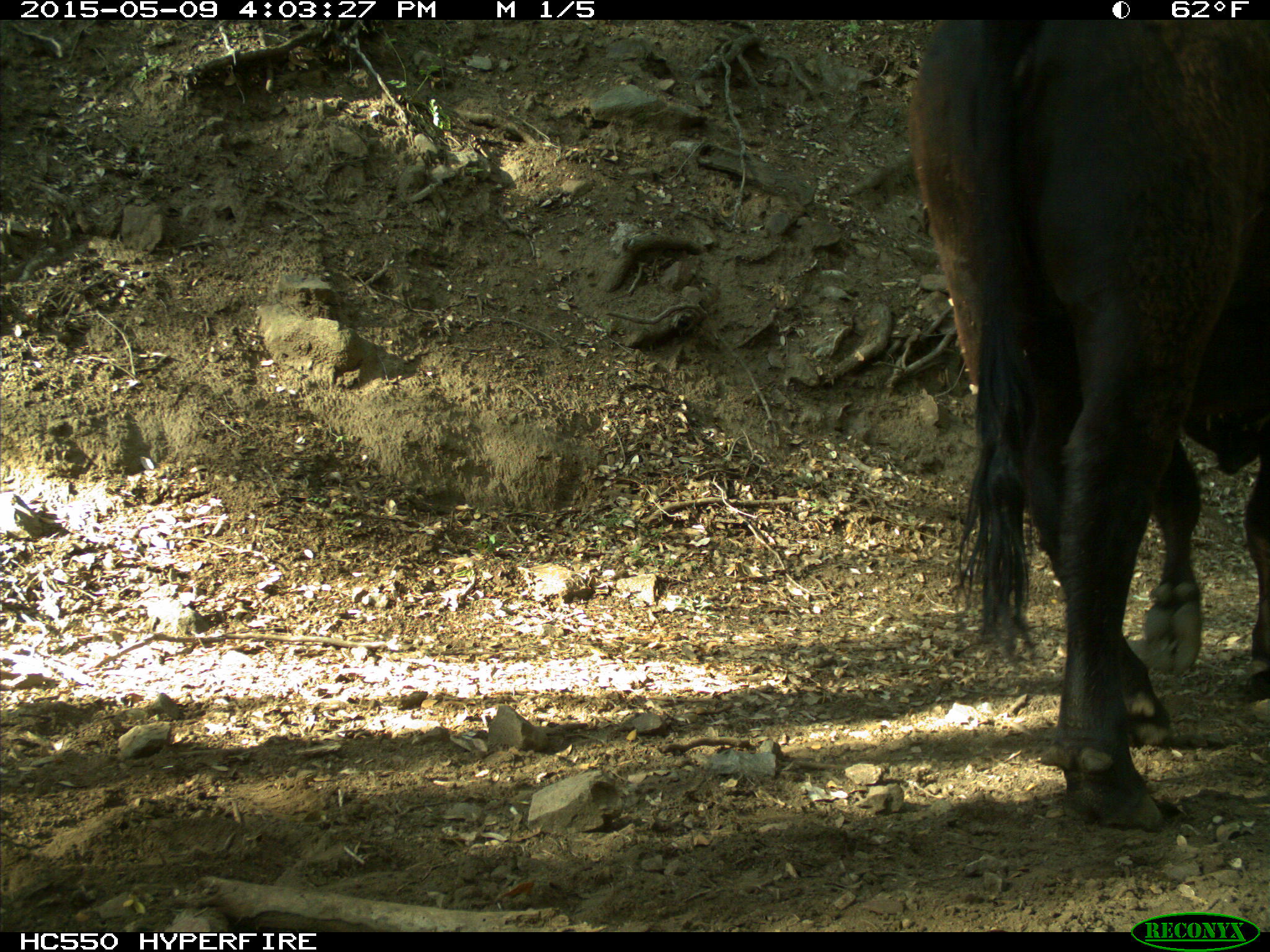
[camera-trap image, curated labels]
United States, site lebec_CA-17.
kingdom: Animalia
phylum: Chordata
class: Mammalia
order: Artiodactyla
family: Bovidae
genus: Bos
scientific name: Bos taurus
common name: domestic cow